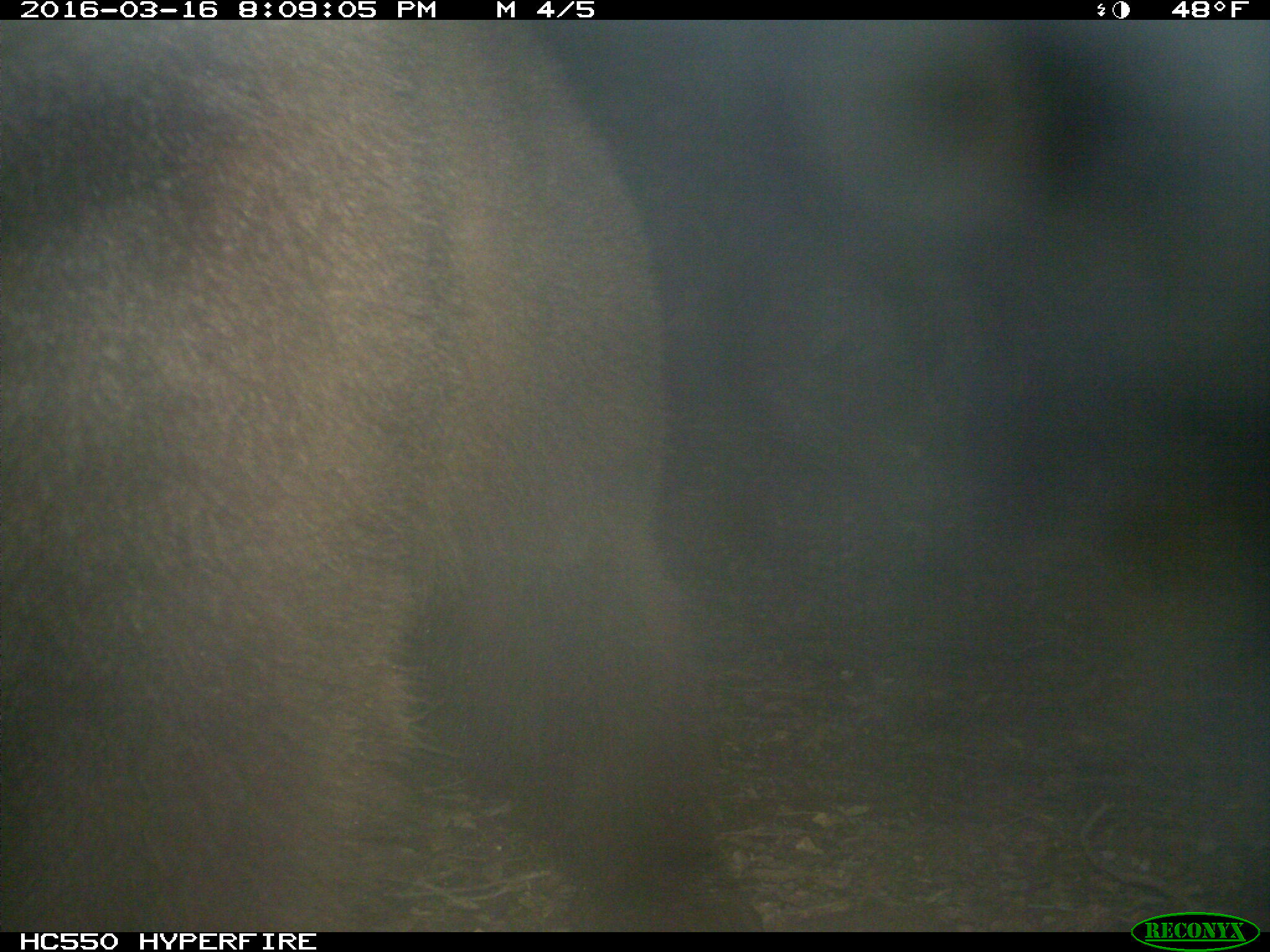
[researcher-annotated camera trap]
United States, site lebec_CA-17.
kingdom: Animalia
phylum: Chordata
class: Mammalia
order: Carnivora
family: Ursidae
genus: Ursus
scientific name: Ursus americanus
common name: american black bear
Ursus americanus (american black bear).